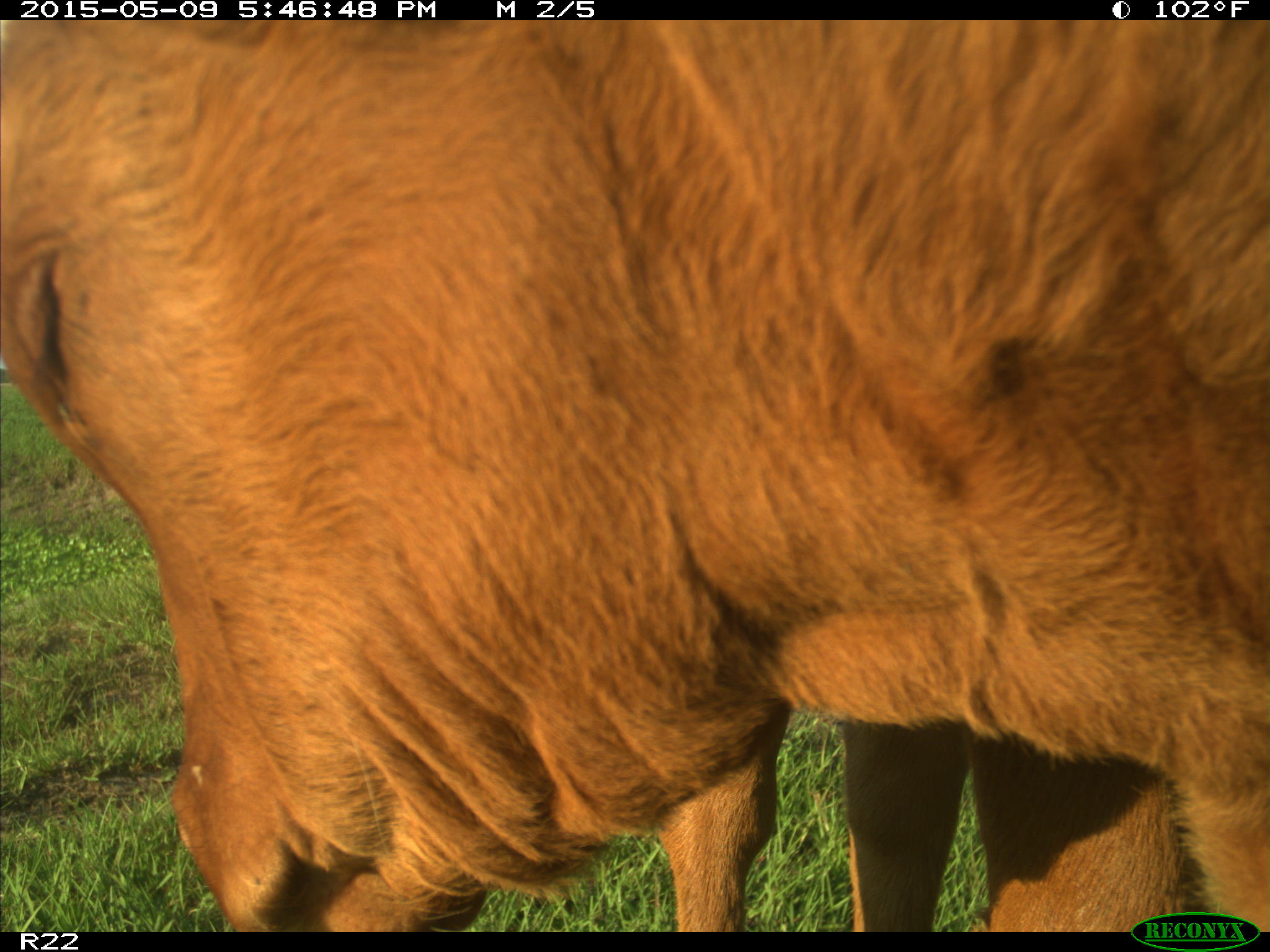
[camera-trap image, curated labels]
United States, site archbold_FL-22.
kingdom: Animalia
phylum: Chordata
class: Mammalia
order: Artiodactyla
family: Bovidae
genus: Bos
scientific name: Bos taurus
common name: domestic cow